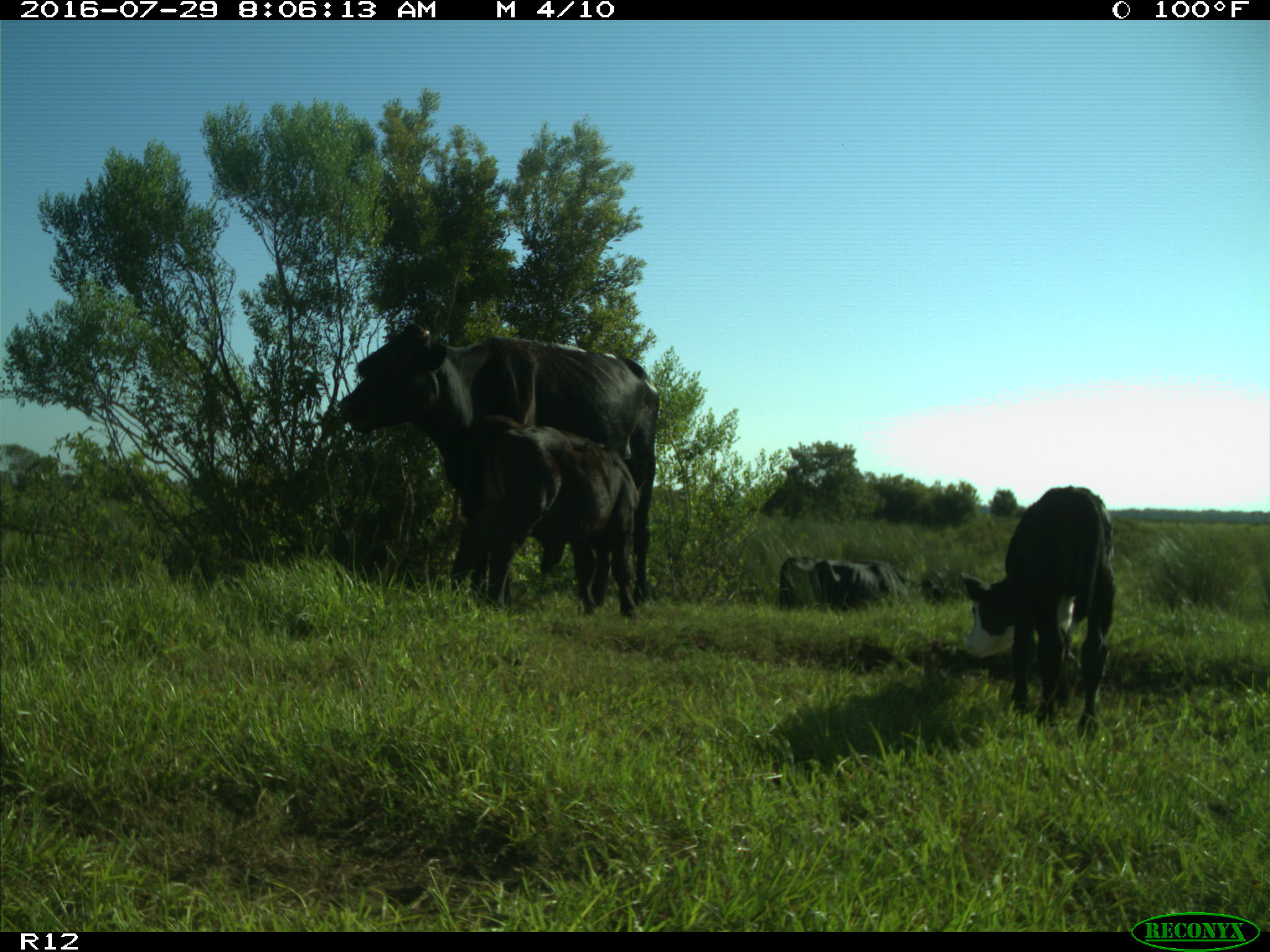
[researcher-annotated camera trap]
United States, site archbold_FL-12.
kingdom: Animalia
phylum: Chordata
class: Mammalia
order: Artiodactyla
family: Bovidae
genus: Bos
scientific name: Bos taurus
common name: domestic cow